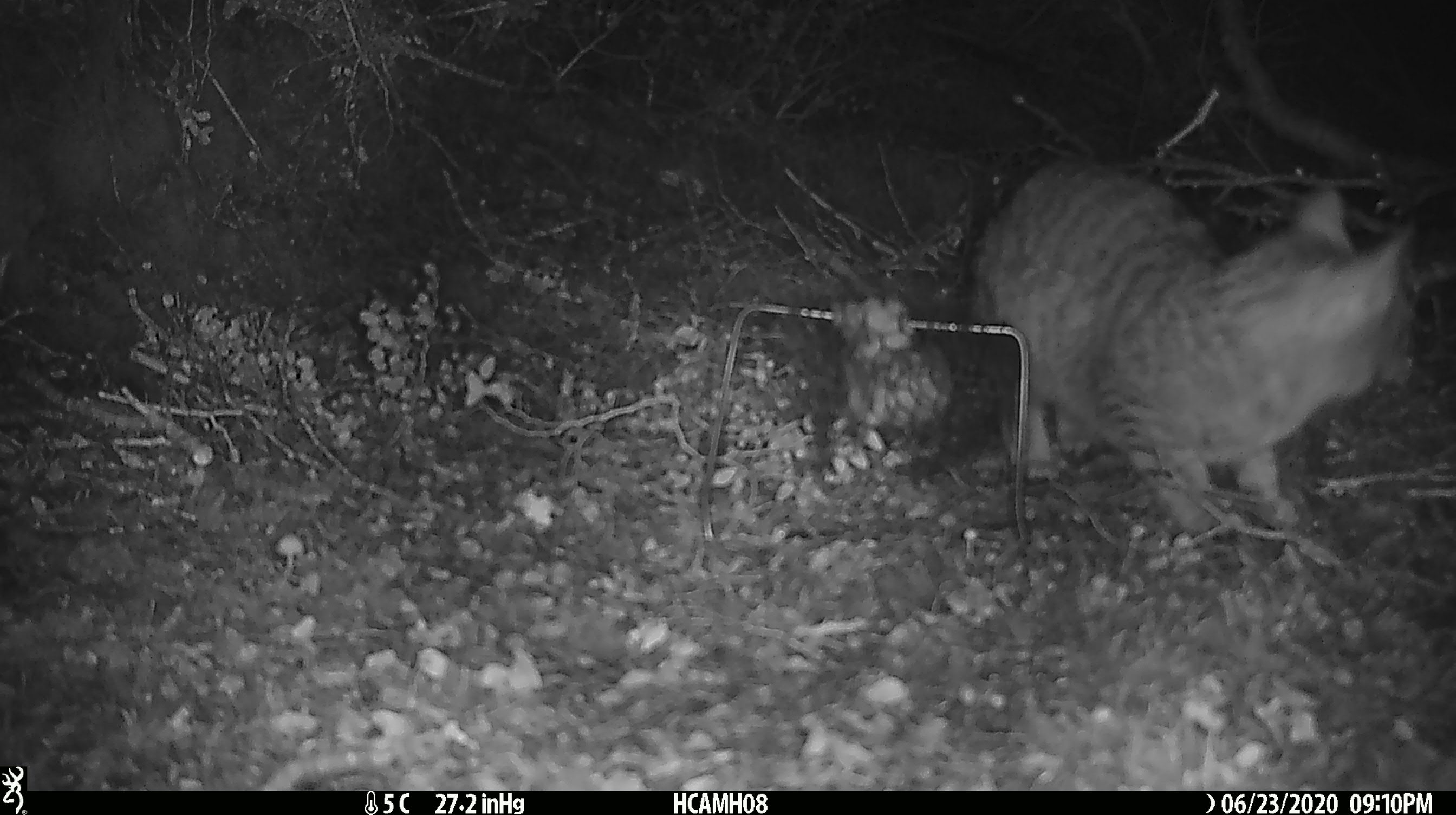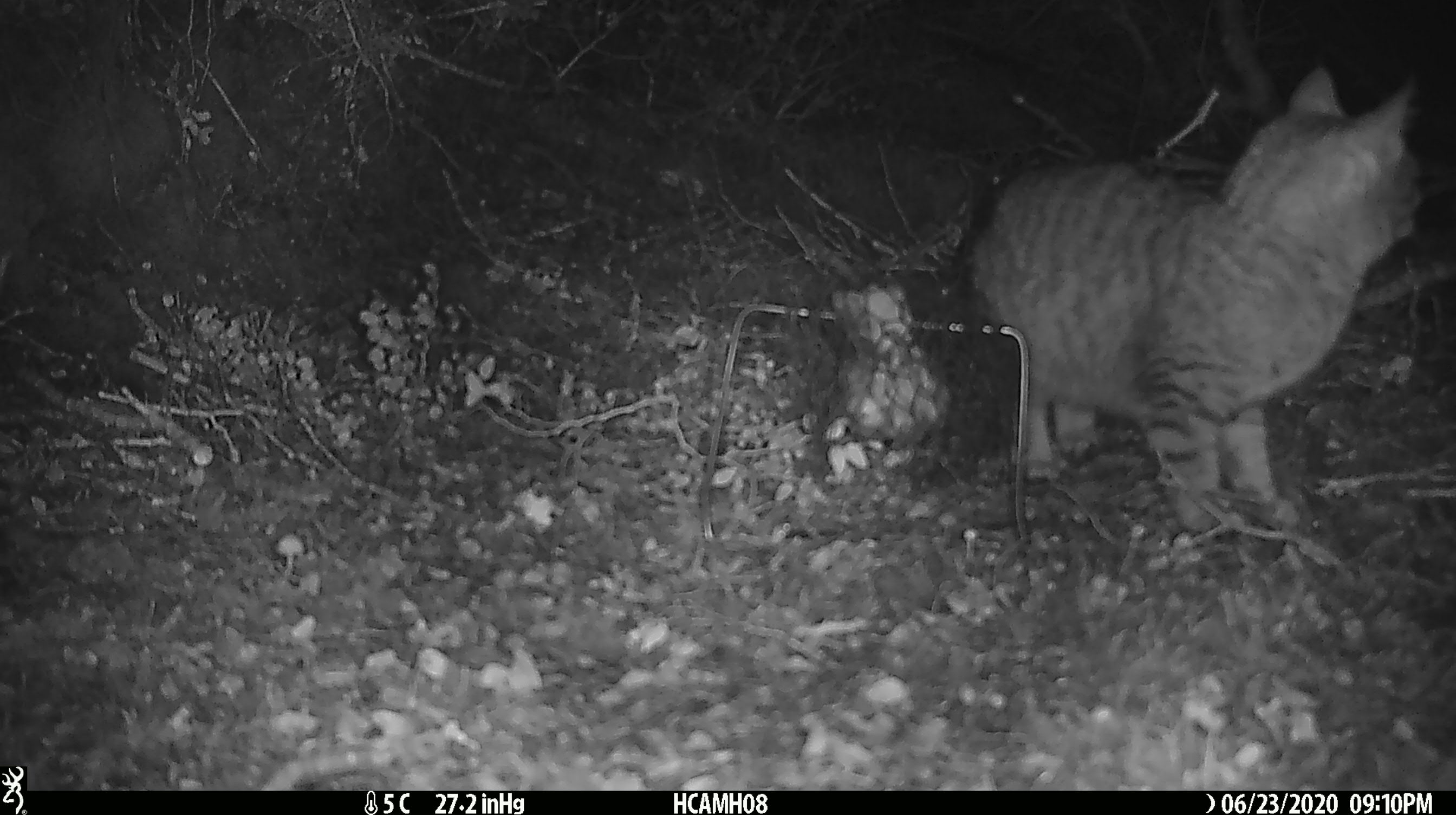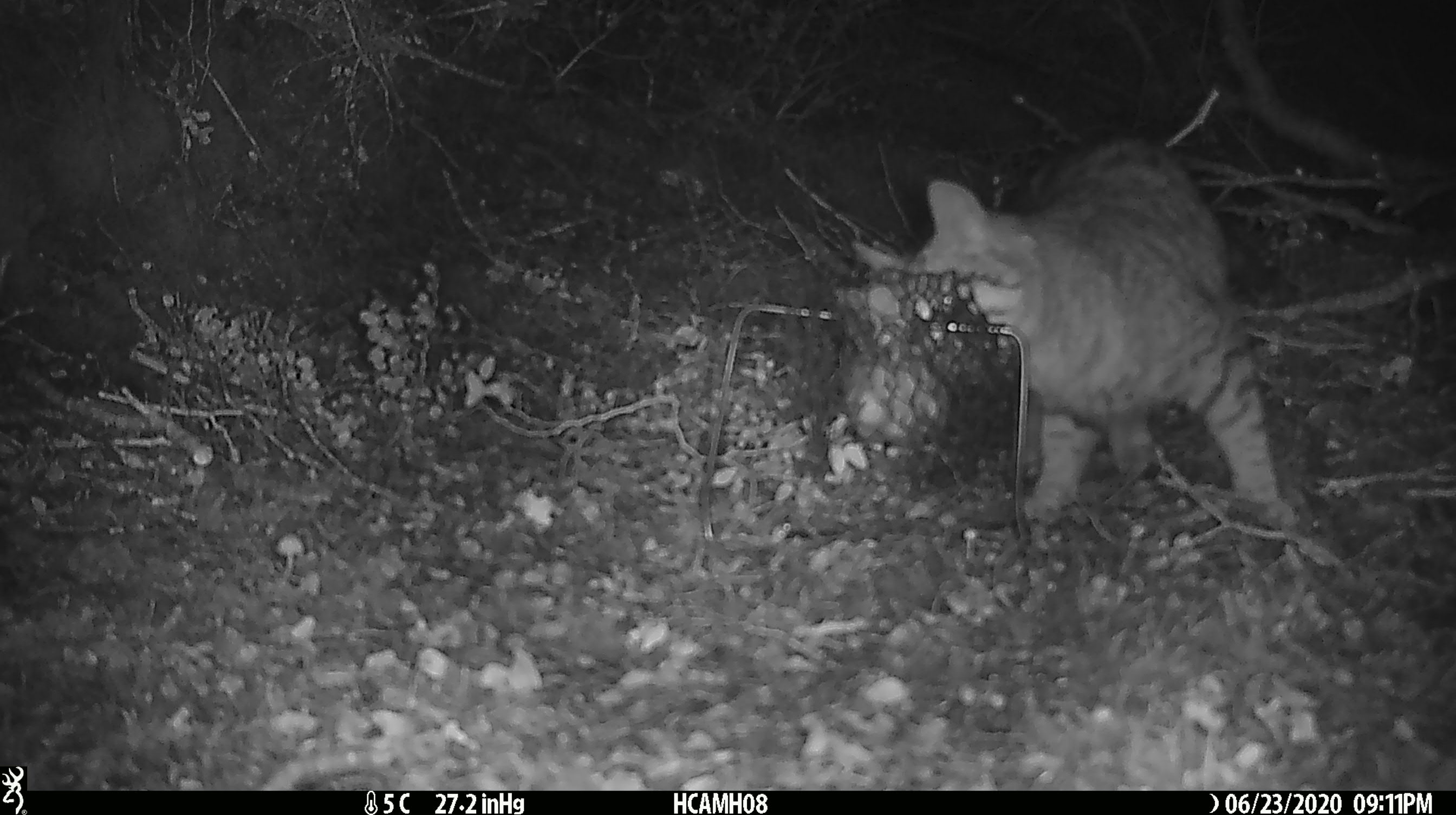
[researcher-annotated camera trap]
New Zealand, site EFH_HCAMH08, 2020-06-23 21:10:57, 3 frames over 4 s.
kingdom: Animalia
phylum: Chordata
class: Mammalia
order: Carnivora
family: Felidae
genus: Felis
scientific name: Felis catus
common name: domestic cat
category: cat